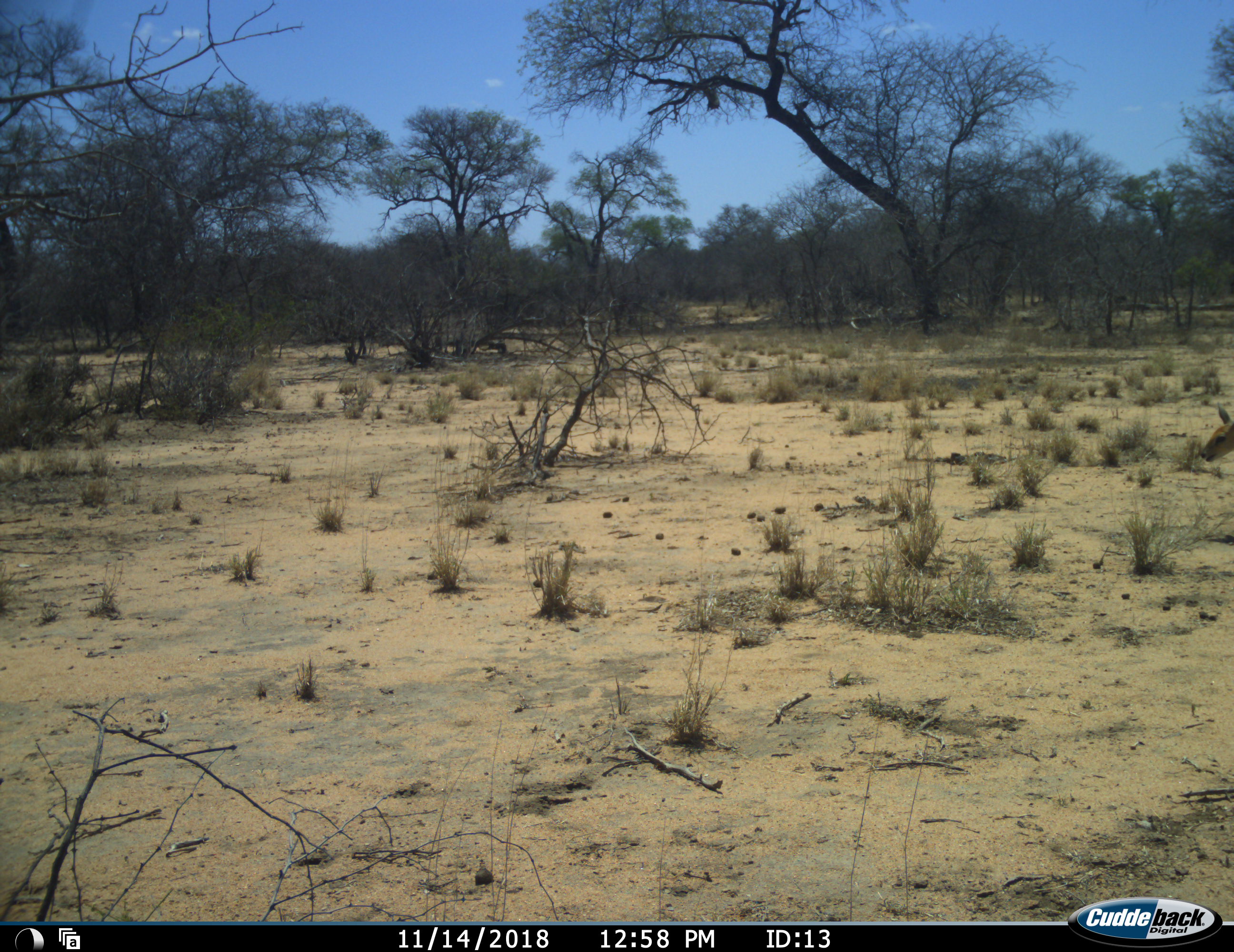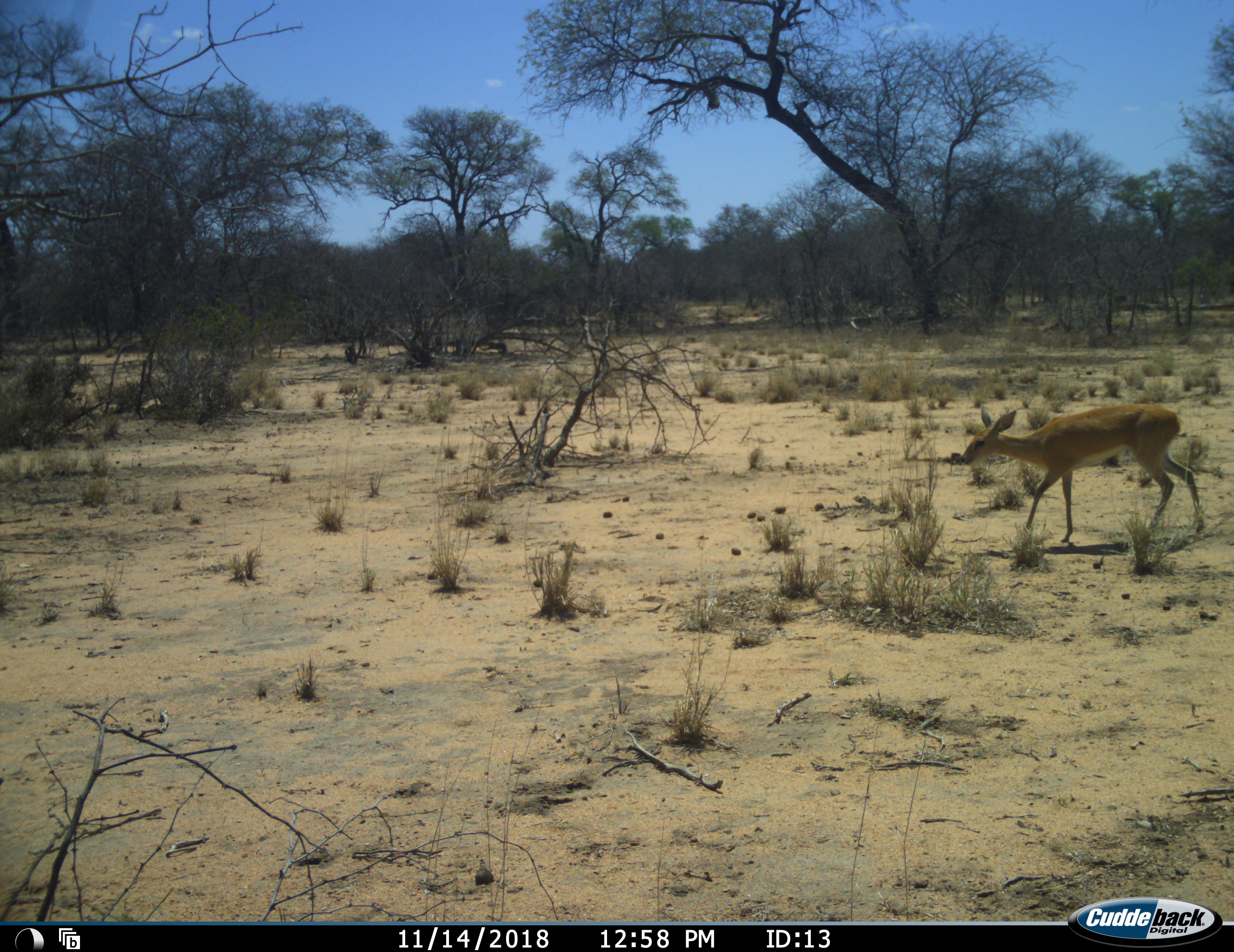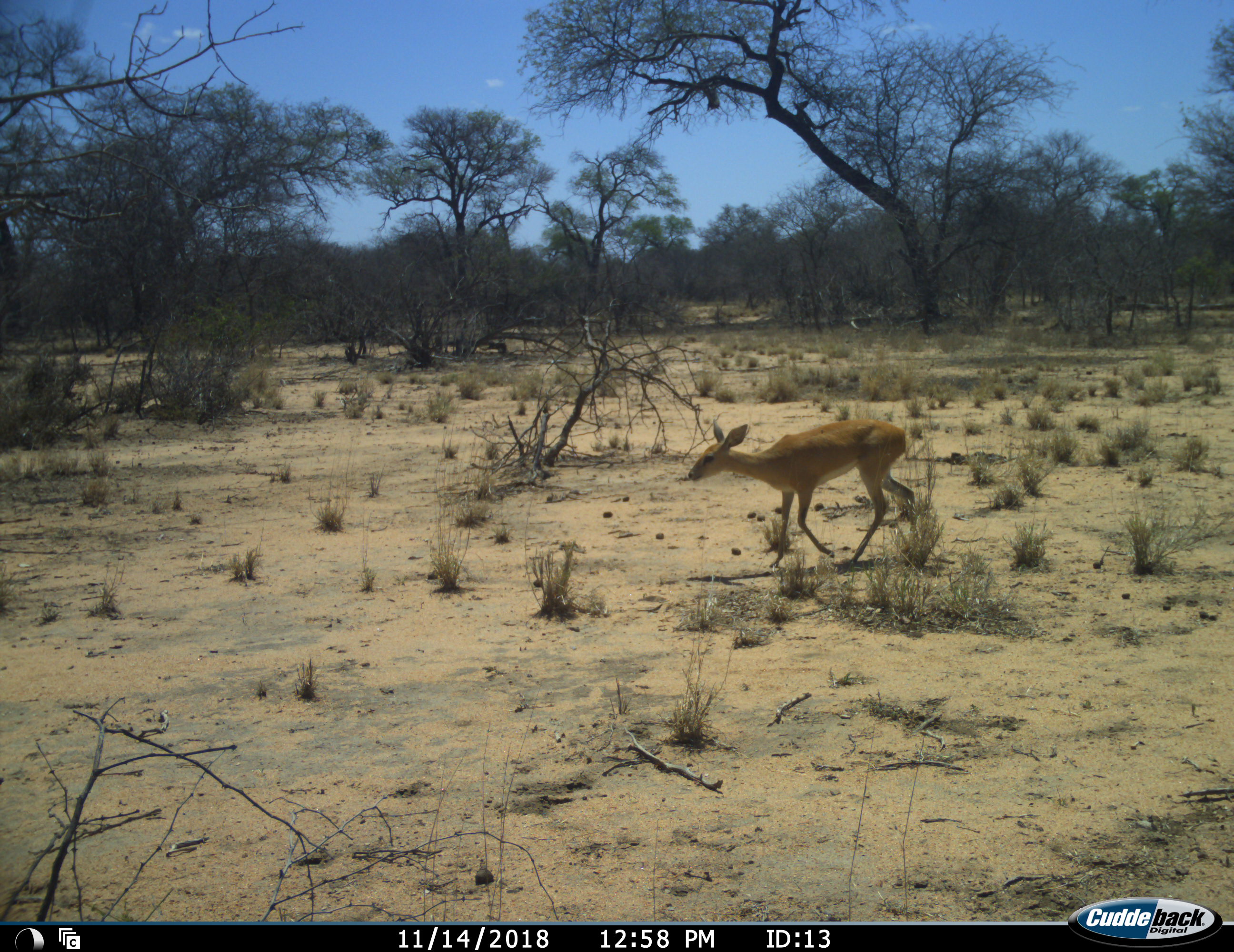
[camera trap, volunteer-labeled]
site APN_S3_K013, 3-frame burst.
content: unidentified animal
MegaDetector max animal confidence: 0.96